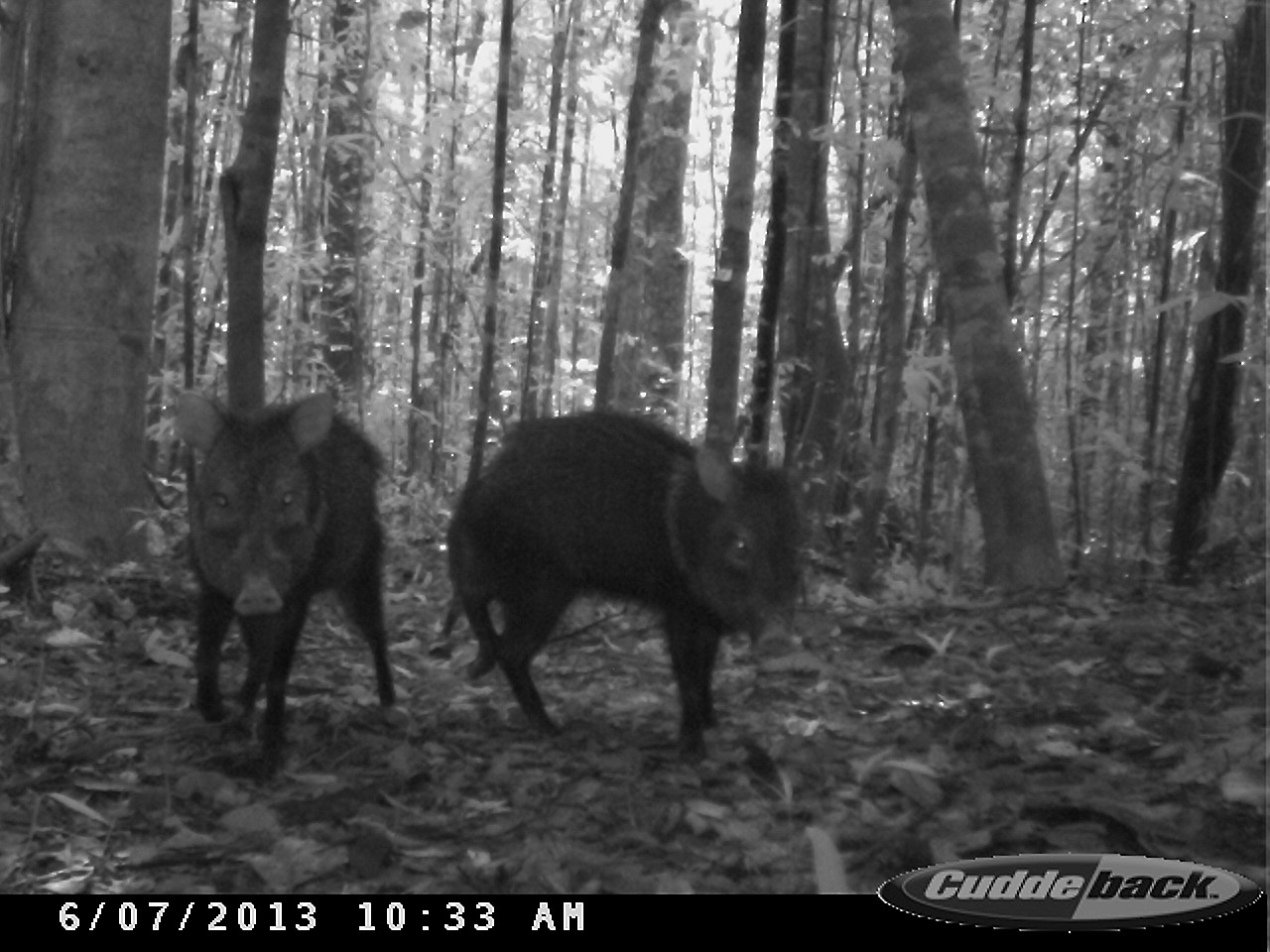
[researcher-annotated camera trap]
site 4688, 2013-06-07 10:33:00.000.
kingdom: Animalia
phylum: Chordata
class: Mammalia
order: Artiodactyla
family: Tayassuidae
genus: Pecari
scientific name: Pecari tajacu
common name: collared peccary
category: tayassu tajacu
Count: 2.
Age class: adult.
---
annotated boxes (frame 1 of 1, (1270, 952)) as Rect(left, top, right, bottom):
tayassu tajacu: Rect(444, 407, 806, 760); Rect(168, 388, 398, 771)